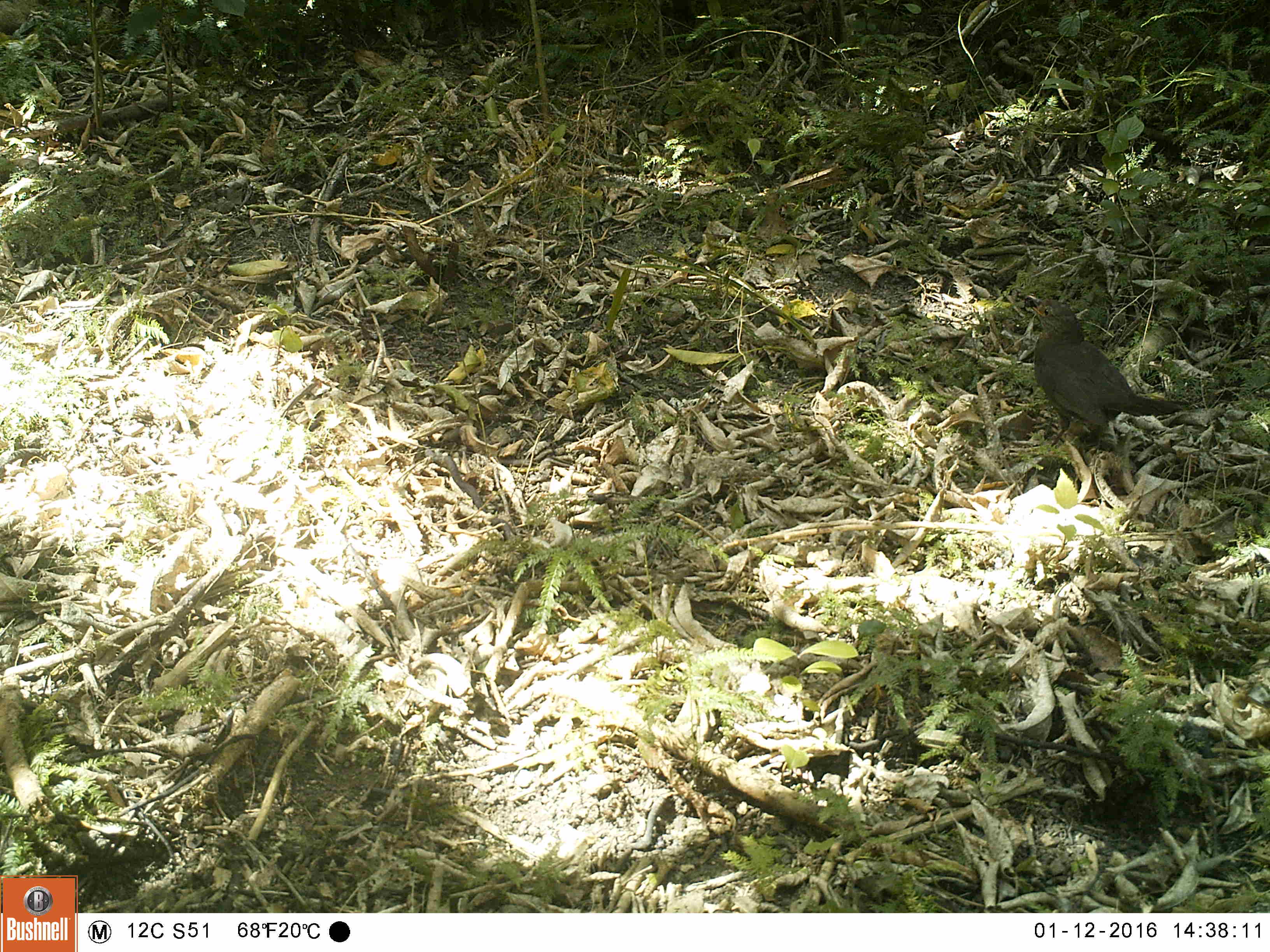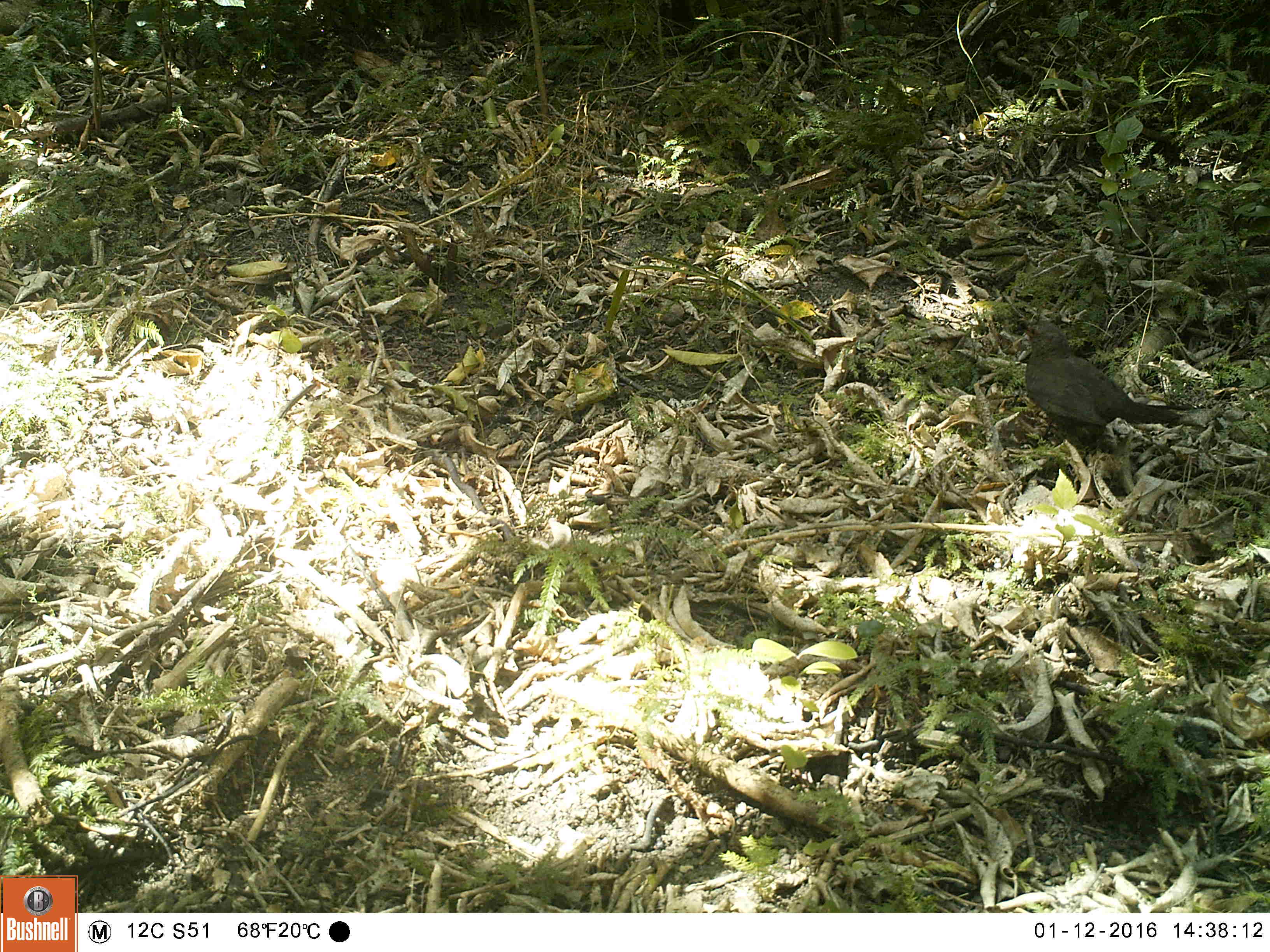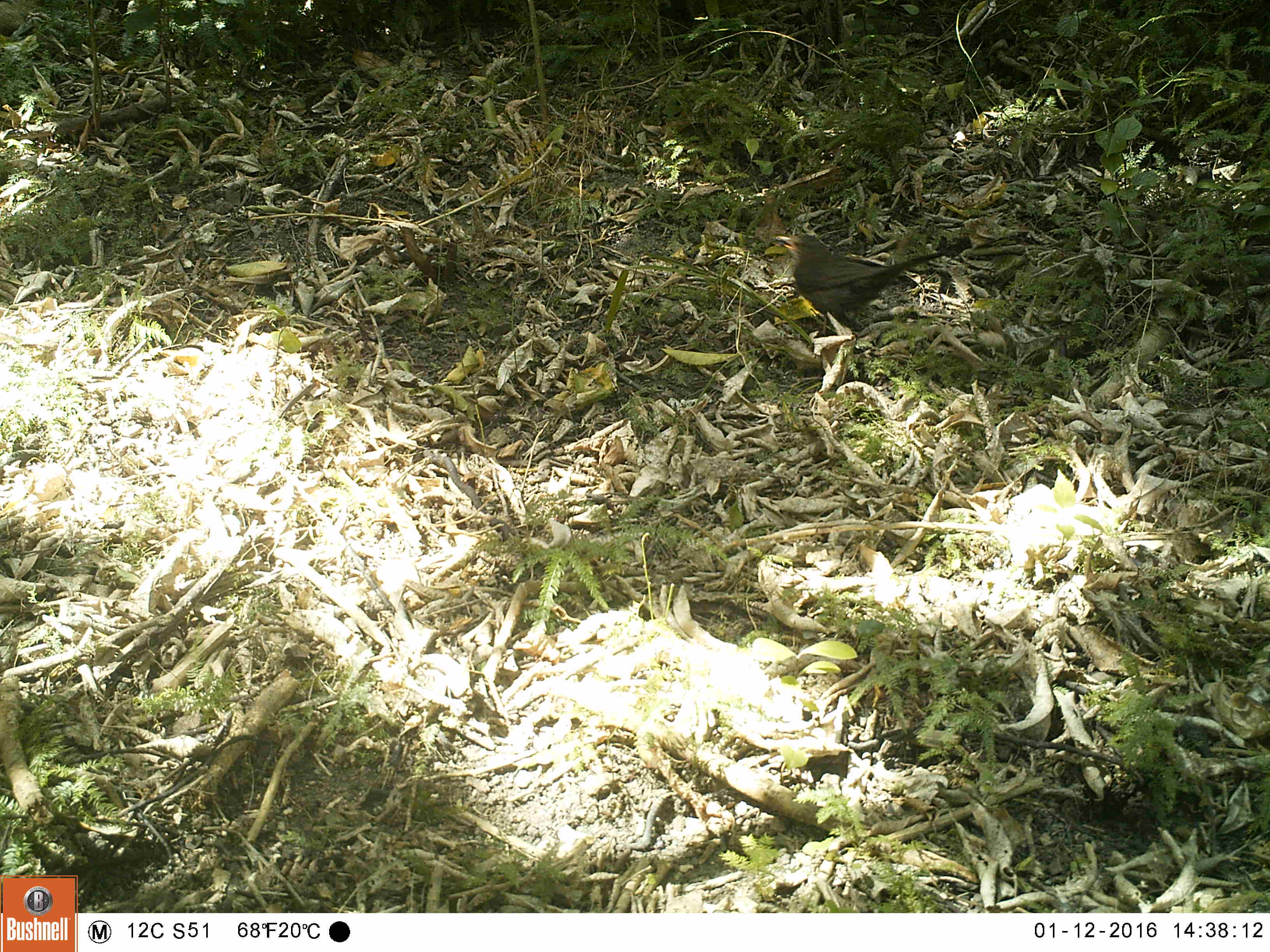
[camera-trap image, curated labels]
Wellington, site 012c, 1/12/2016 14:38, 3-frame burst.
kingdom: Animalia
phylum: Chordata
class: Aves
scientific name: Aves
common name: bird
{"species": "bird (Aves)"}